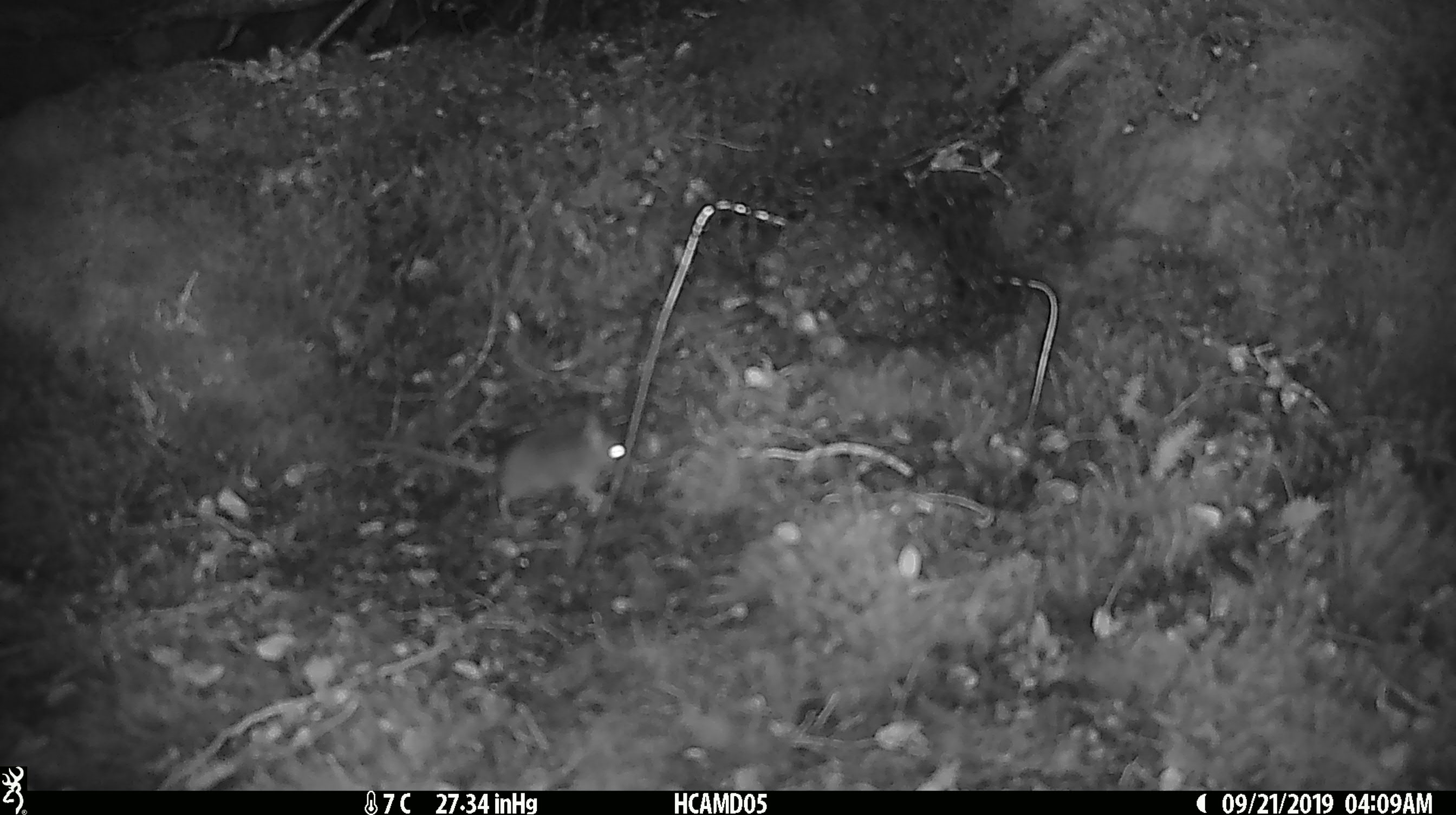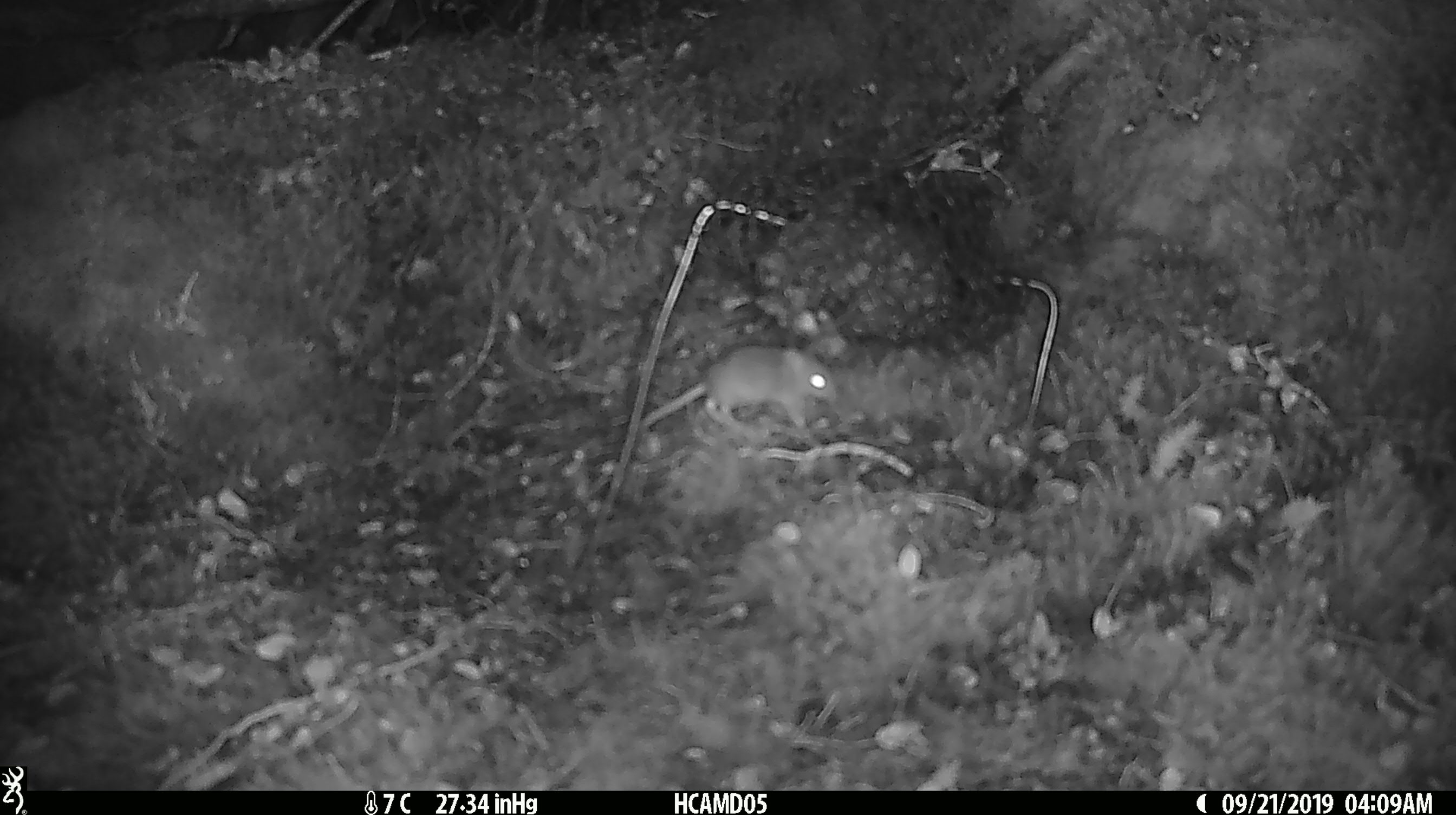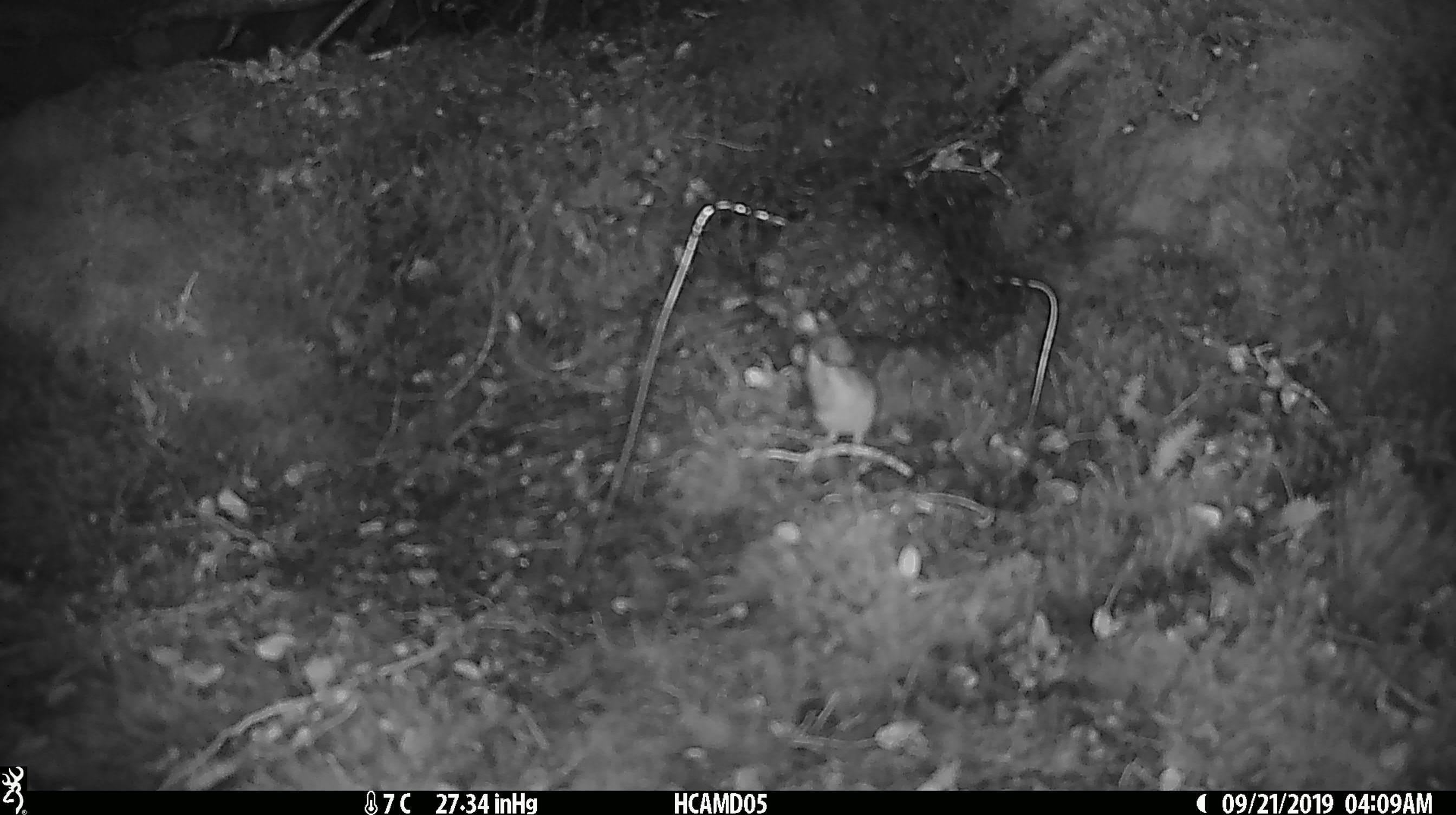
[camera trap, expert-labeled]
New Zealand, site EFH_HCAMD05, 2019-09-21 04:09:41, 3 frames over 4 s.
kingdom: Animalia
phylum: Chordata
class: Mammalia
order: Rodentia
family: Muridae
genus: Mus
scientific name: Mus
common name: mouse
Mouse (Mus).